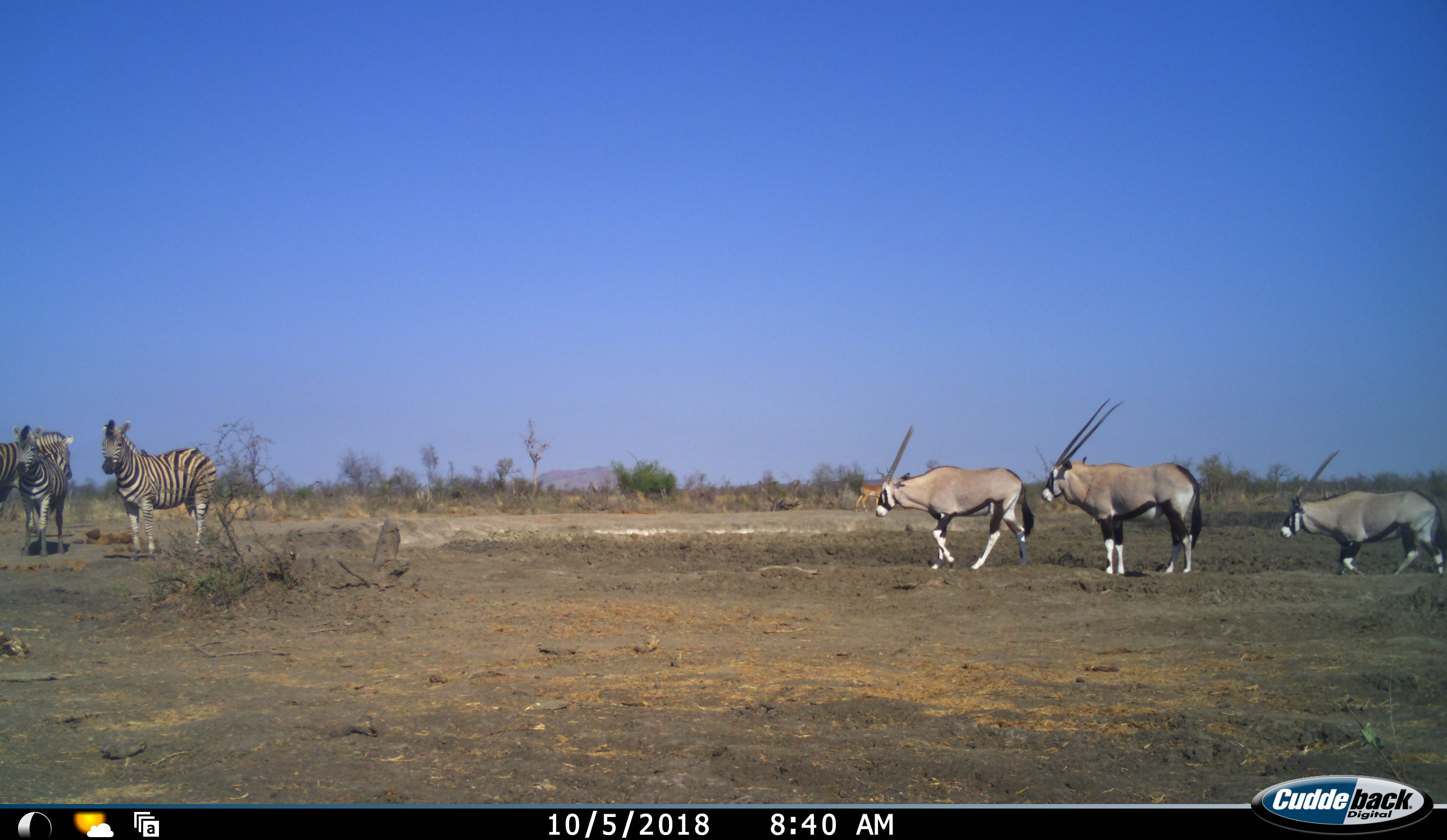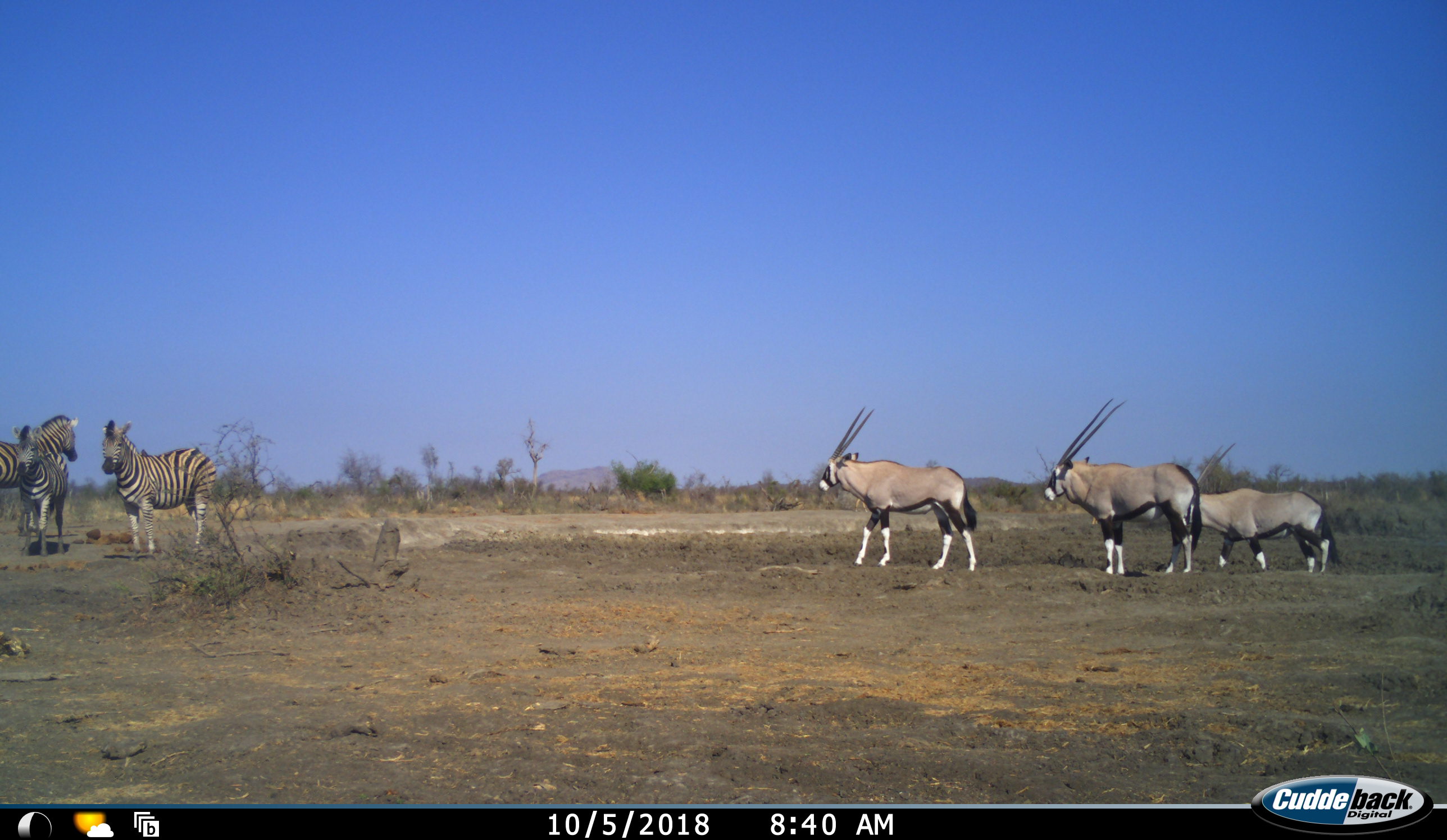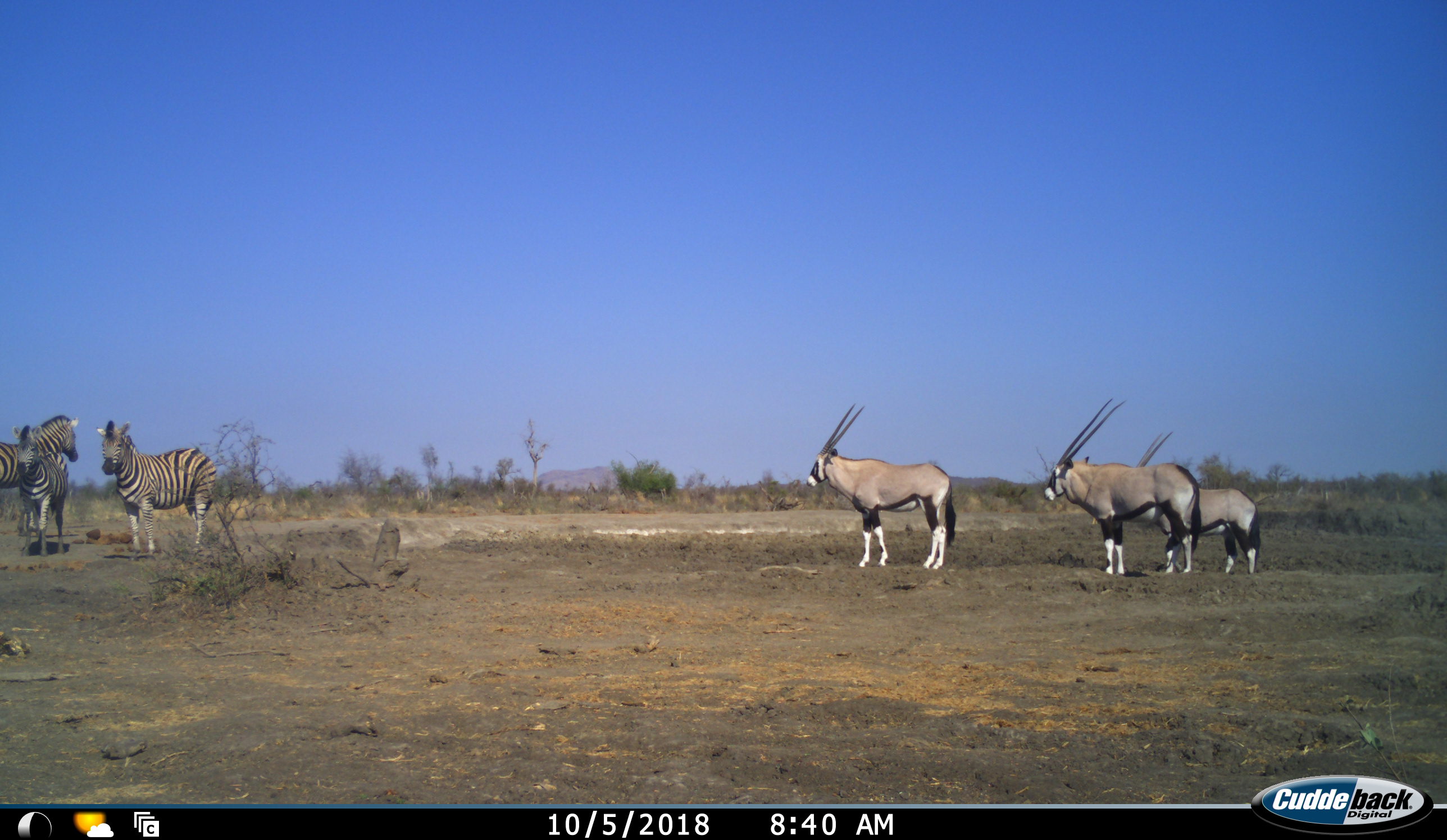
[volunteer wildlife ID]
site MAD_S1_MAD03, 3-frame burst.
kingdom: Animalia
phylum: Chordata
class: Mammalia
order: Artiodactyla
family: Bovidae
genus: Oryx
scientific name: Oryx gazella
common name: gemsbok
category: oryx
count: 3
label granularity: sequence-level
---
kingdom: Animalia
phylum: Chordata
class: Mammalia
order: Perissodactyla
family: Equidae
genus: Equus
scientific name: Equus quagga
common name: plains zebra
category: zebraplains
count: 3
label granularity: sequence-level